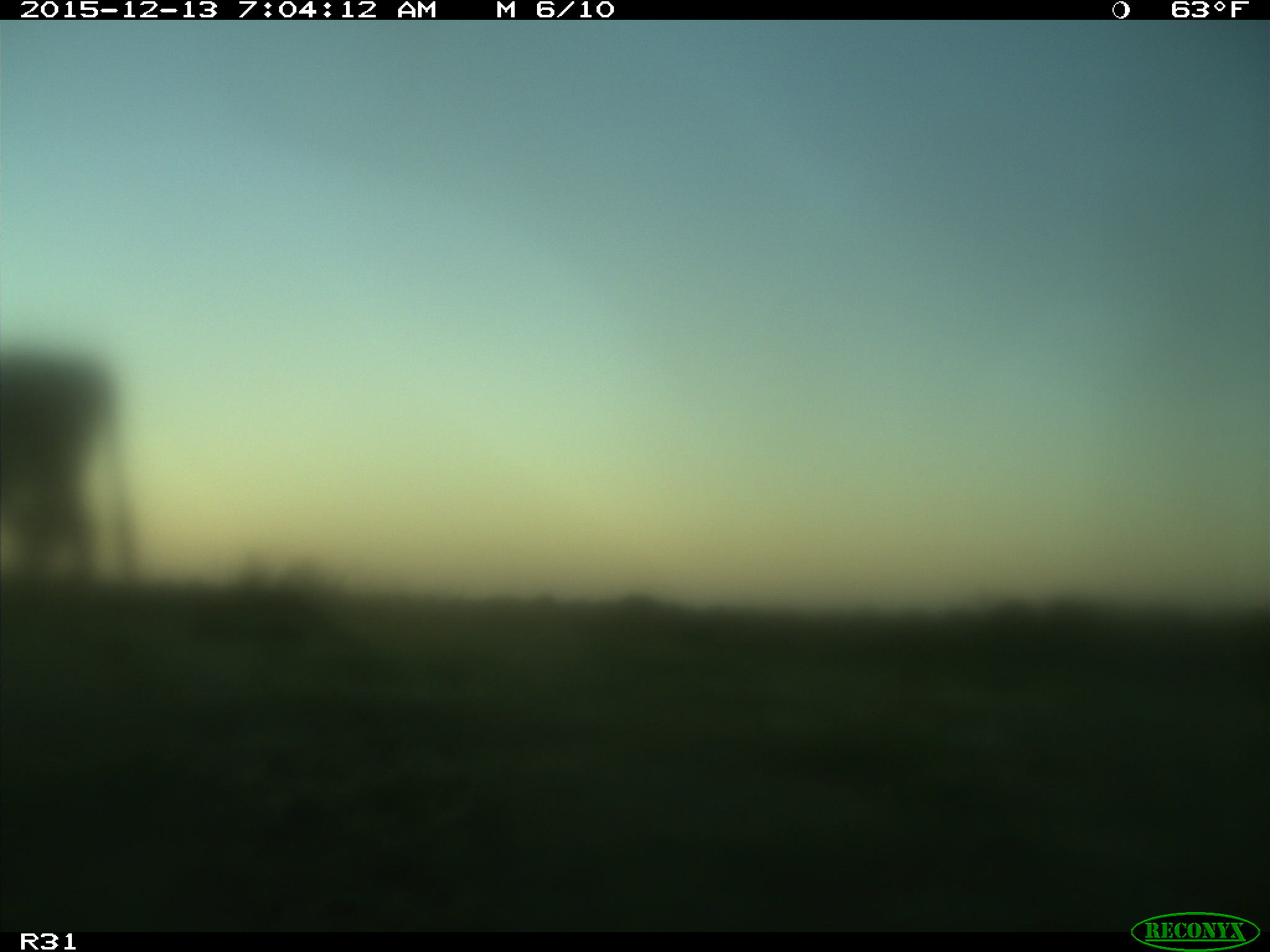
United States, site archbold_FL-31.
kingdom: Animalia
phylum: Chordata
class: Mammalia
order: Artiodactyla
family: Bovidae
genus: Bos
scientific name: Bos taurus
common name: domestic cow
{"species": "Bos taurus (domestic cow)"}